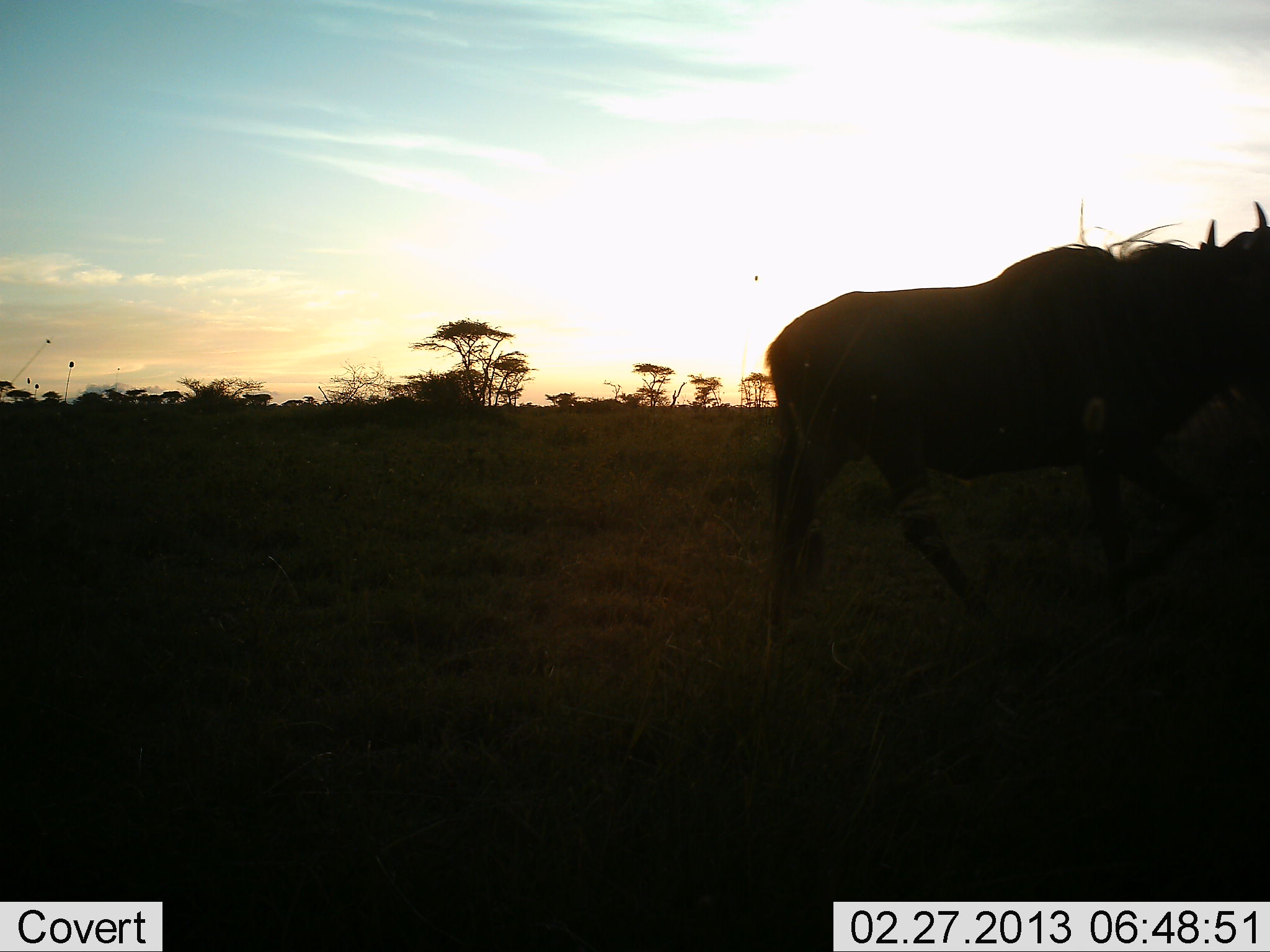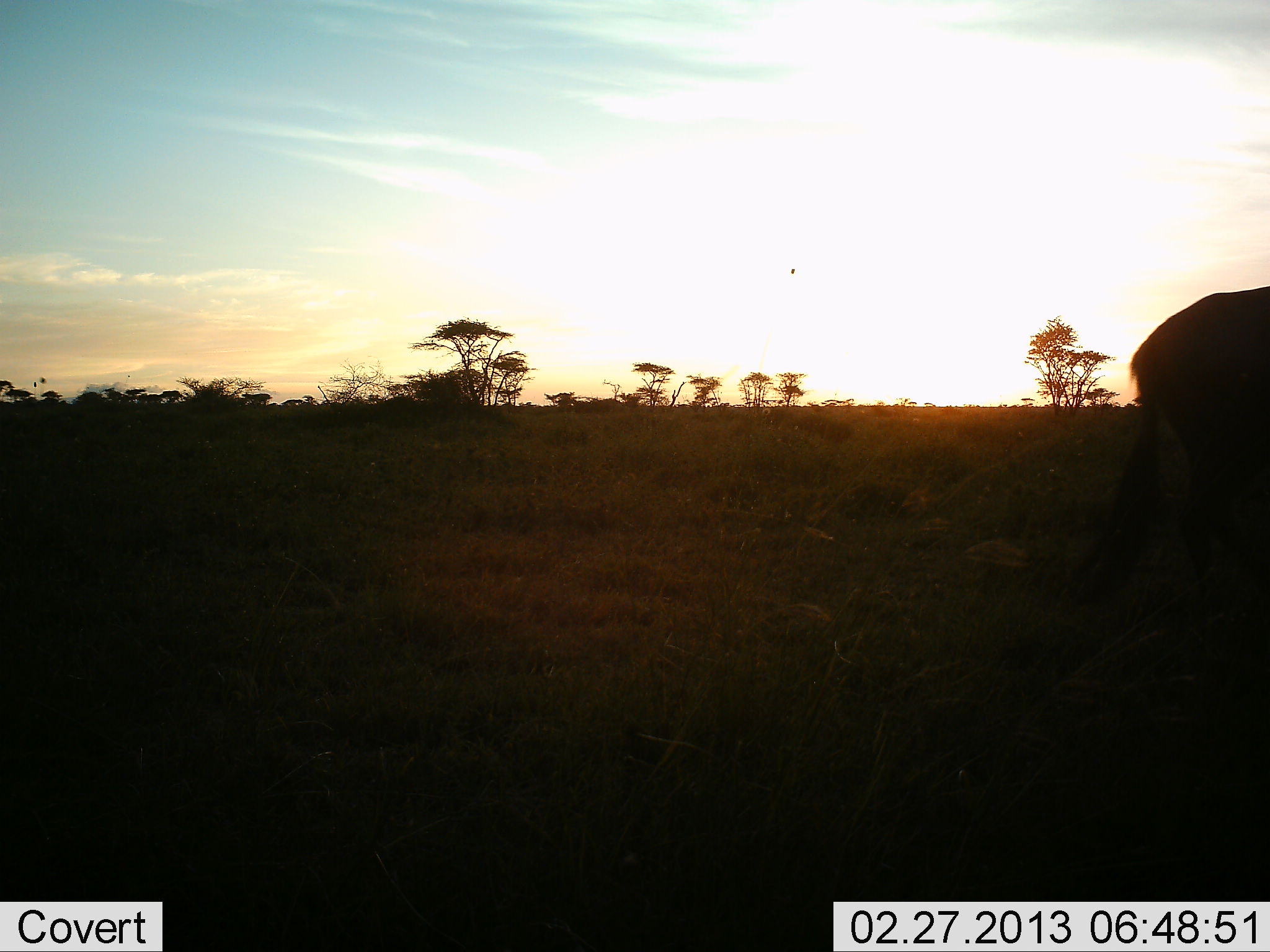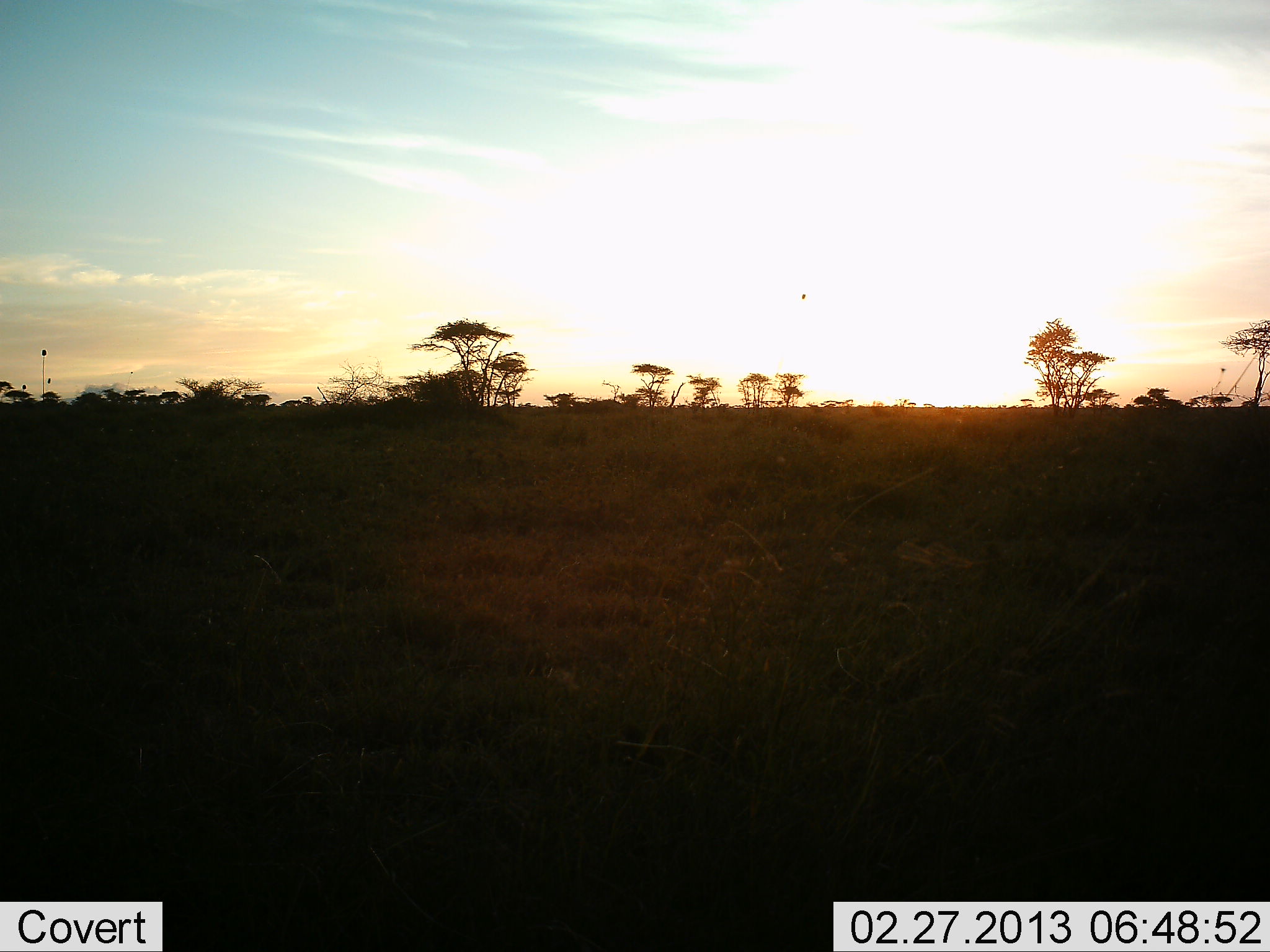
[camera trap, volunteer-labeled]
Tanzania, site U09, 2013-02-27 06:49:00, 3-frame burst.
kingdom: Animalia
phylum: Chordata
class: Mammalia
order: Artiodactyla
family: Bovidae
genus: Connochaetes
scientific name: Connochaetes taurinus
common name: blue wildebeest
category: wildebeest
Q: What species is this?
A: Wildebeest (blue wildebeest) (Connochaetes taurinus).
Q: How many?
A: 1.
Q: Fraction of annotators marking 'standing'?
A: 0%.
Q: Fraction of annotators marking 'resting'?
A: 0%.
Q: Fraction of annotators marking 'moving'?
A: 100%.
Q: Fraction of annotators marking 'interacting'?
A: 0%.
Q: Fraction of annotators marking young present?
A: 0%.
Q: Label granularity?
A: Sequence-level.